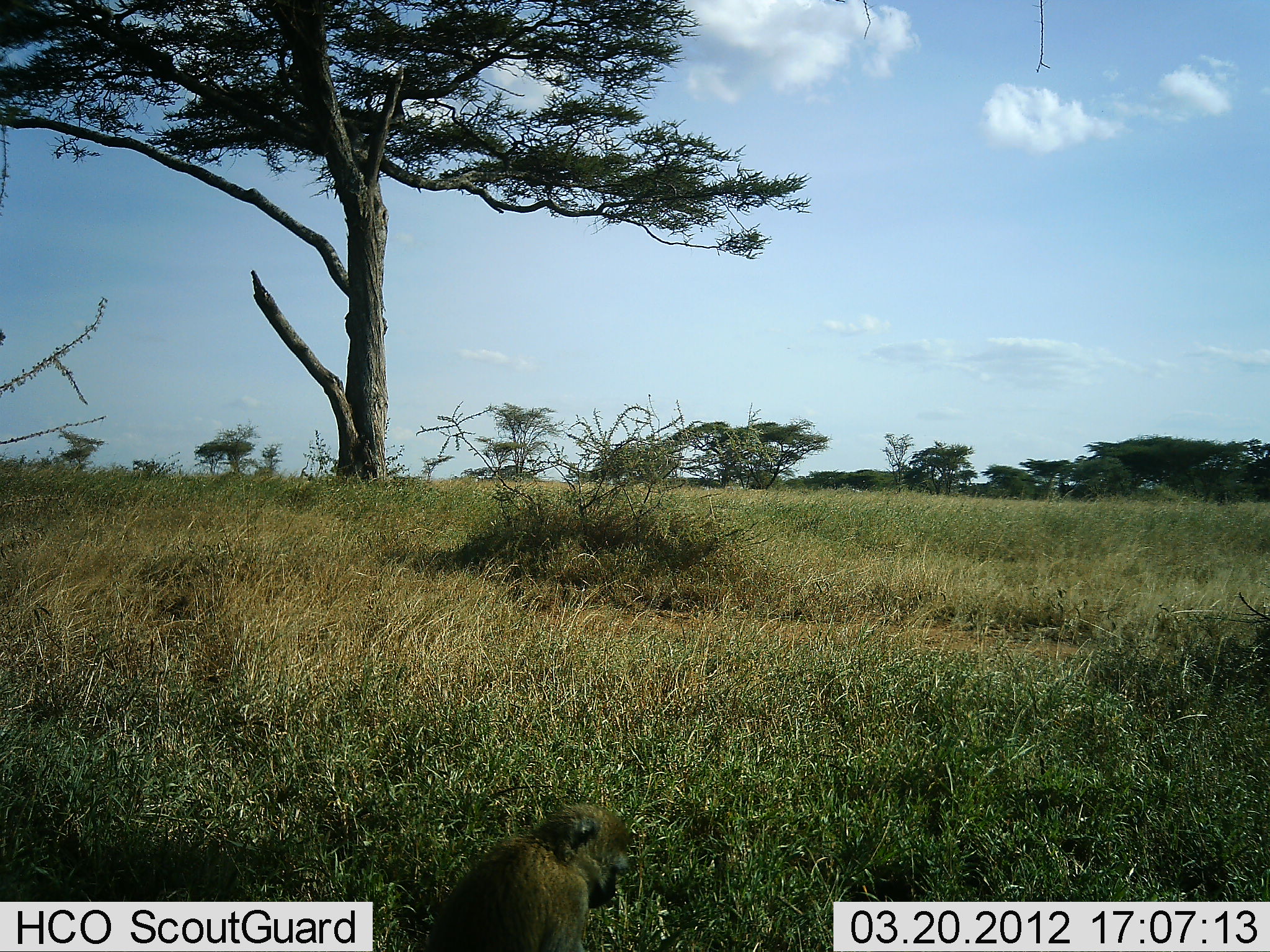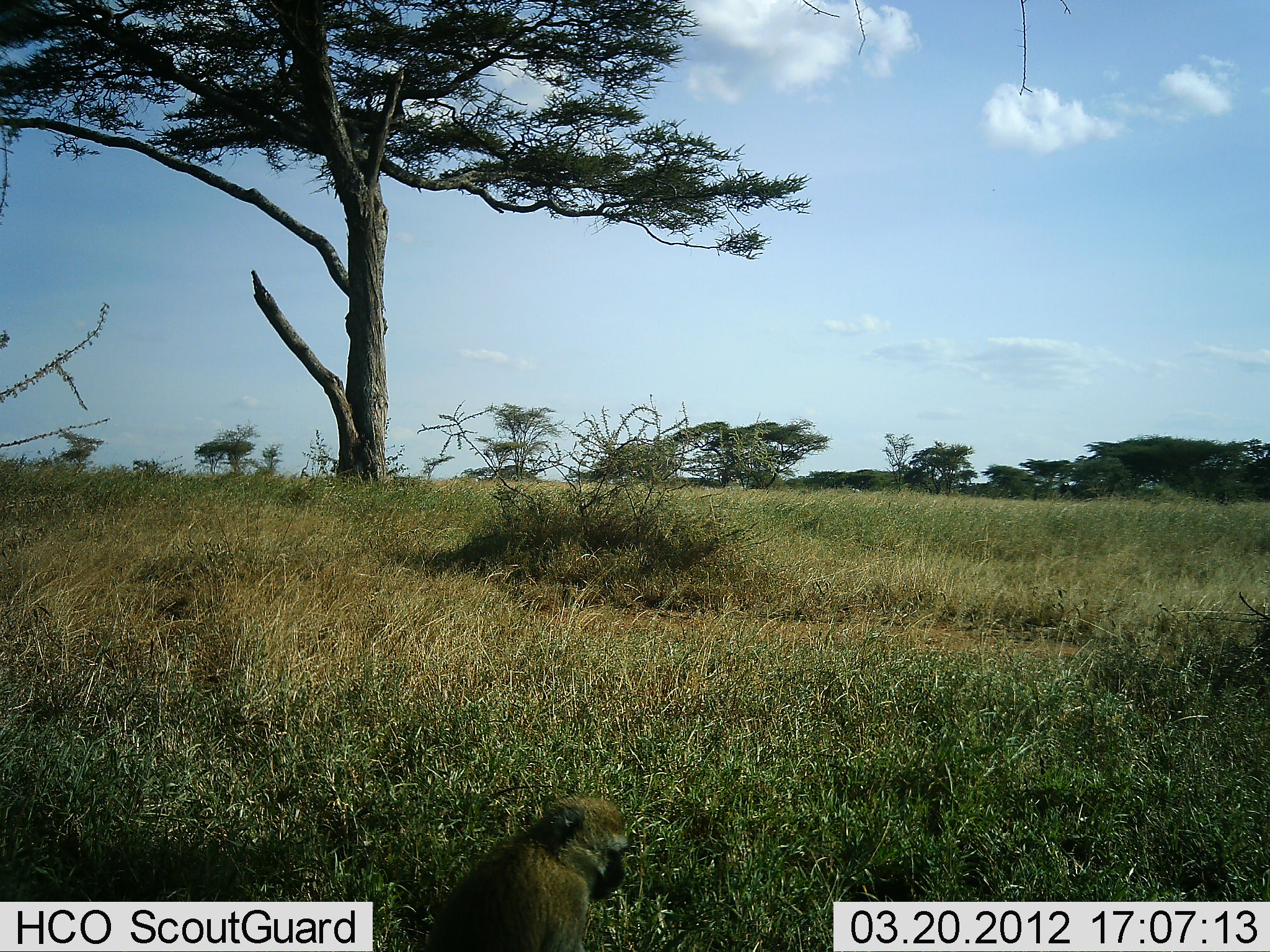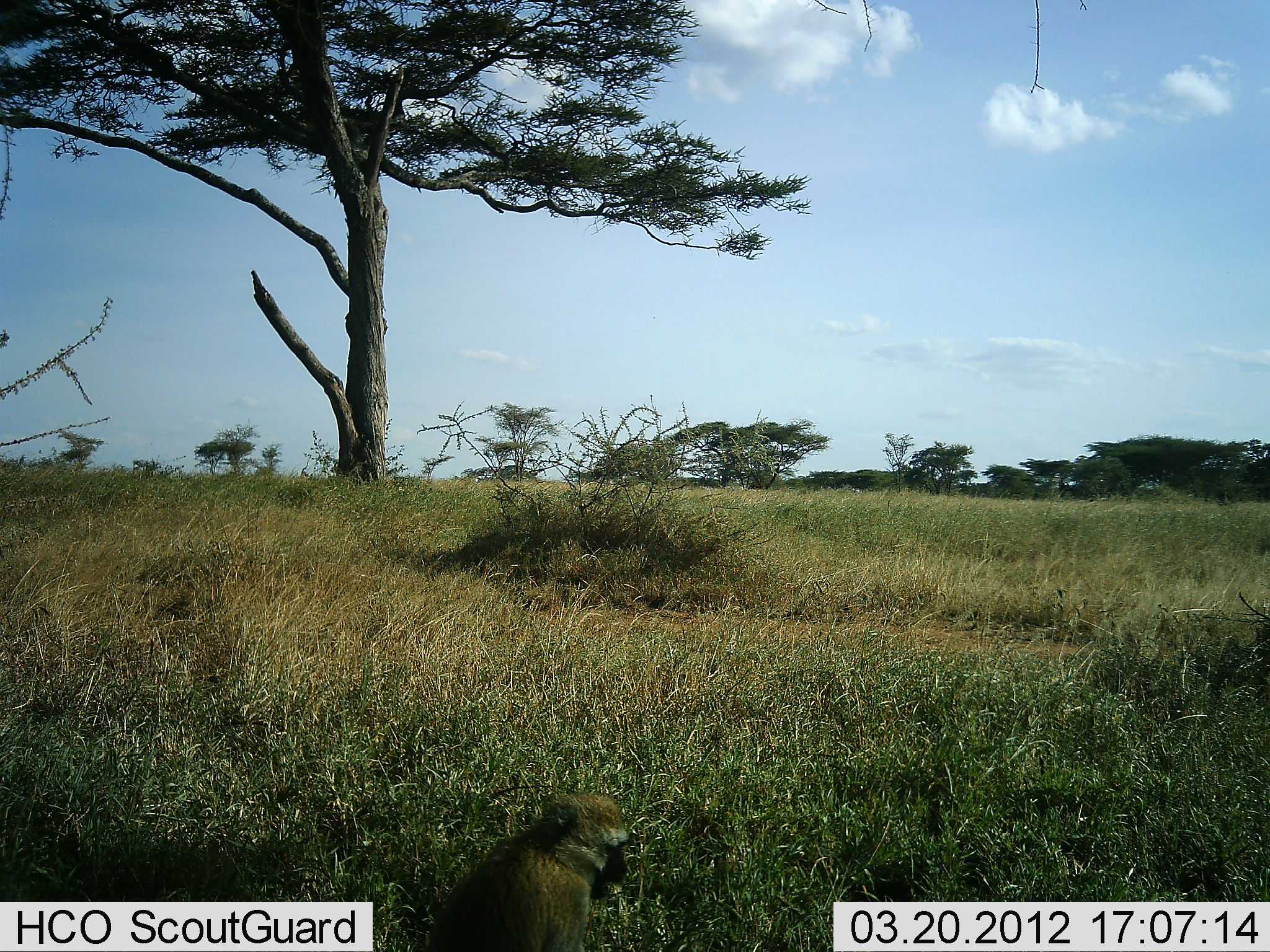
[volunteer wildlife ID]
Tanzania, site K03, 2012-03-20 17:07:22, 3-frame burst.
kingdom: Animalia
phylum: Chordata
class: Mammalia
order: Primates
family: Cercopithecidae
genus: Chlorocebus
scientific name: Chlorocebus pygerythrus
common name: vervet monkey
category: monkeyvervet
Monkeyvervet (vervet monkey) (Chlorocebus pygerythrus), count 1. Behavior (volunteer vote fractions): standing 7%, resting 80%, moving 13%, interacting 0%. Young present (vote fraction): 0%. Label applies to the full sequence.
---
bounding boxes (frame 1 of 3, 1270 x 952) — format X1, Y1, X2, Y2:
animal: 423, 804, 633, 952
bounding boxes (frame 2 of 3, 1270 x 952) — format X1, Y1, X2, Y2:
animal: 427, 793, 630, 952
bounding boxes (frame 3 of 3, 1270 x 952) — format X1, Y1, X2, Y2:
animal: 427, 793, 631, 952